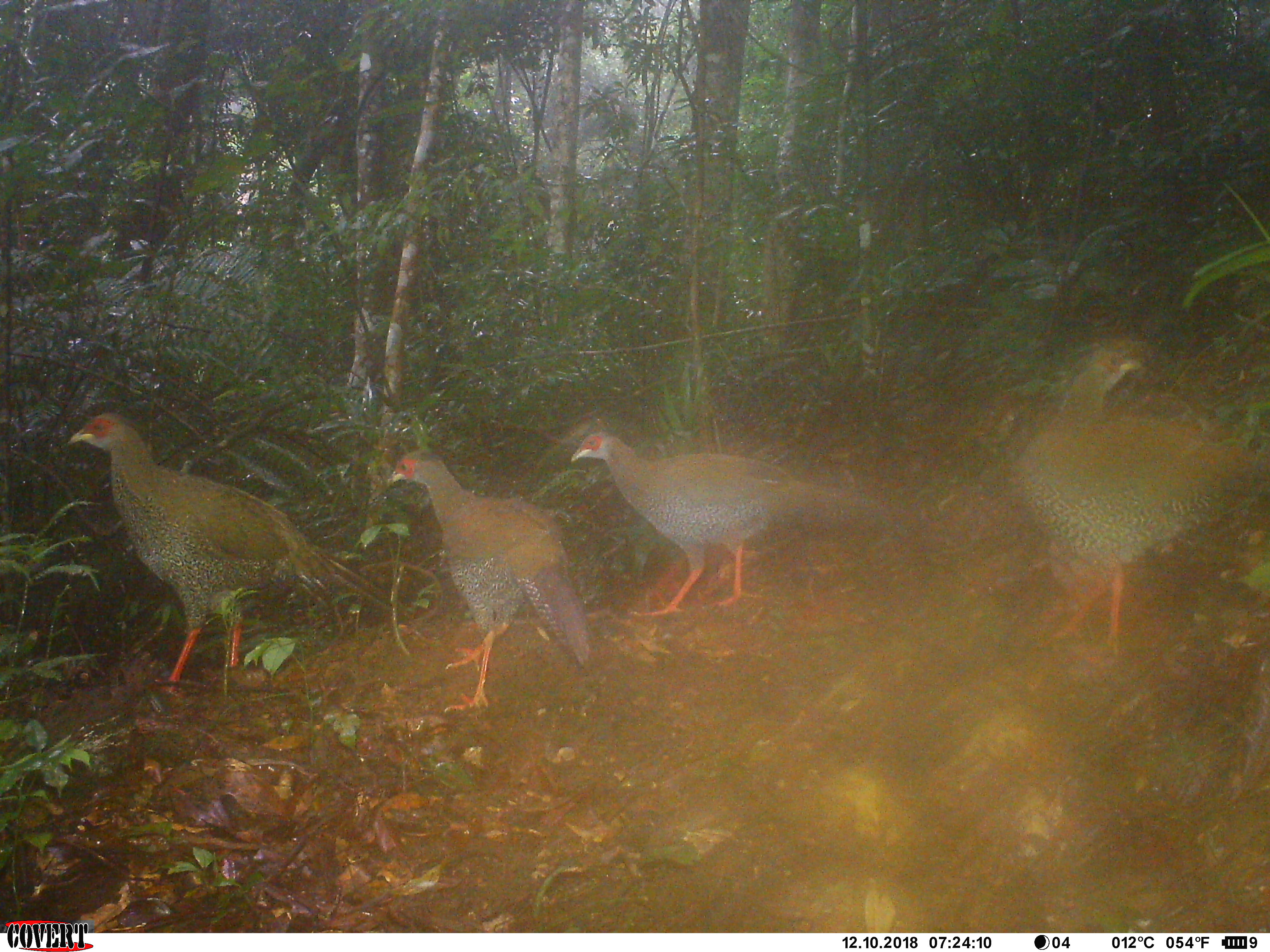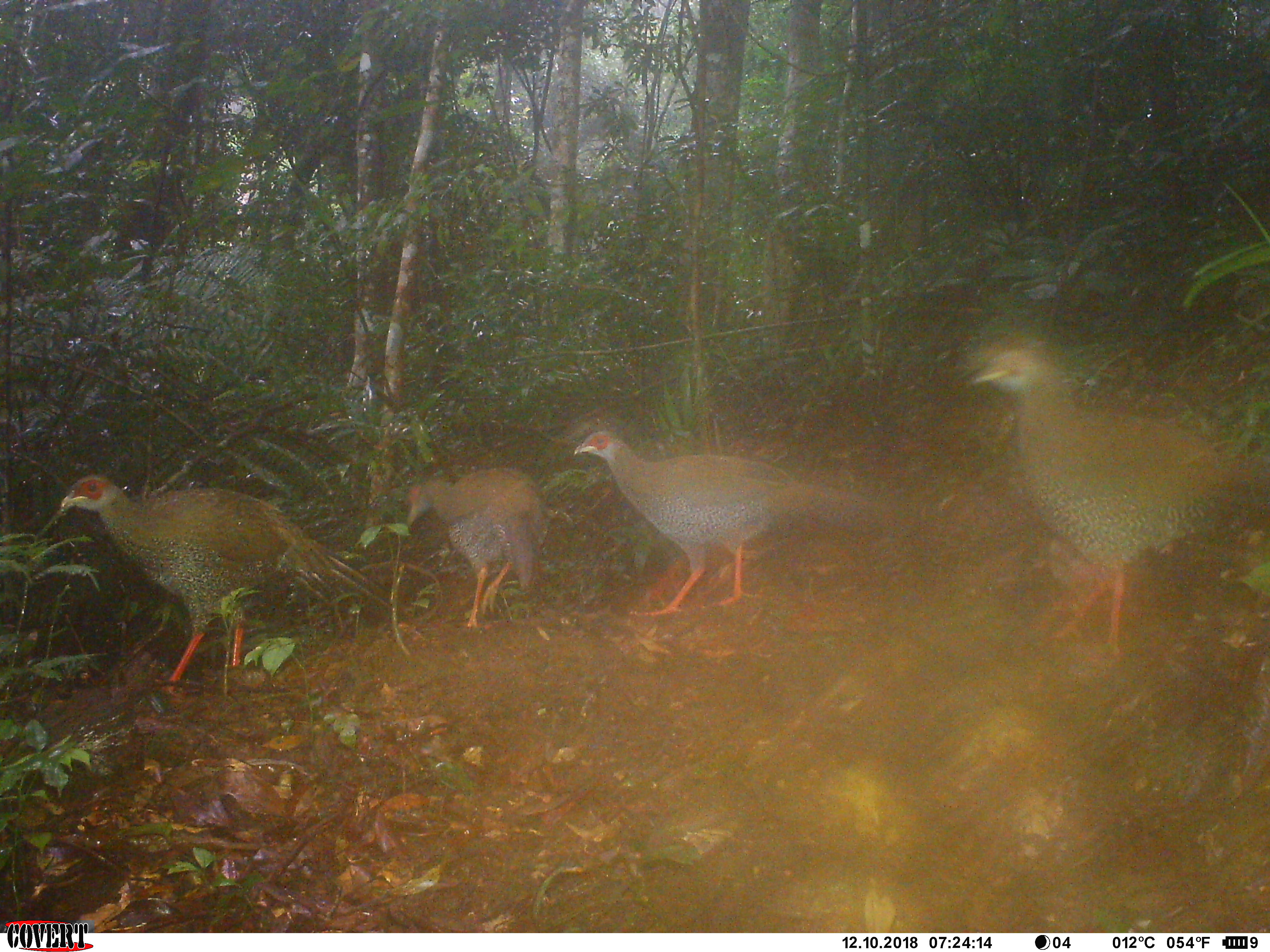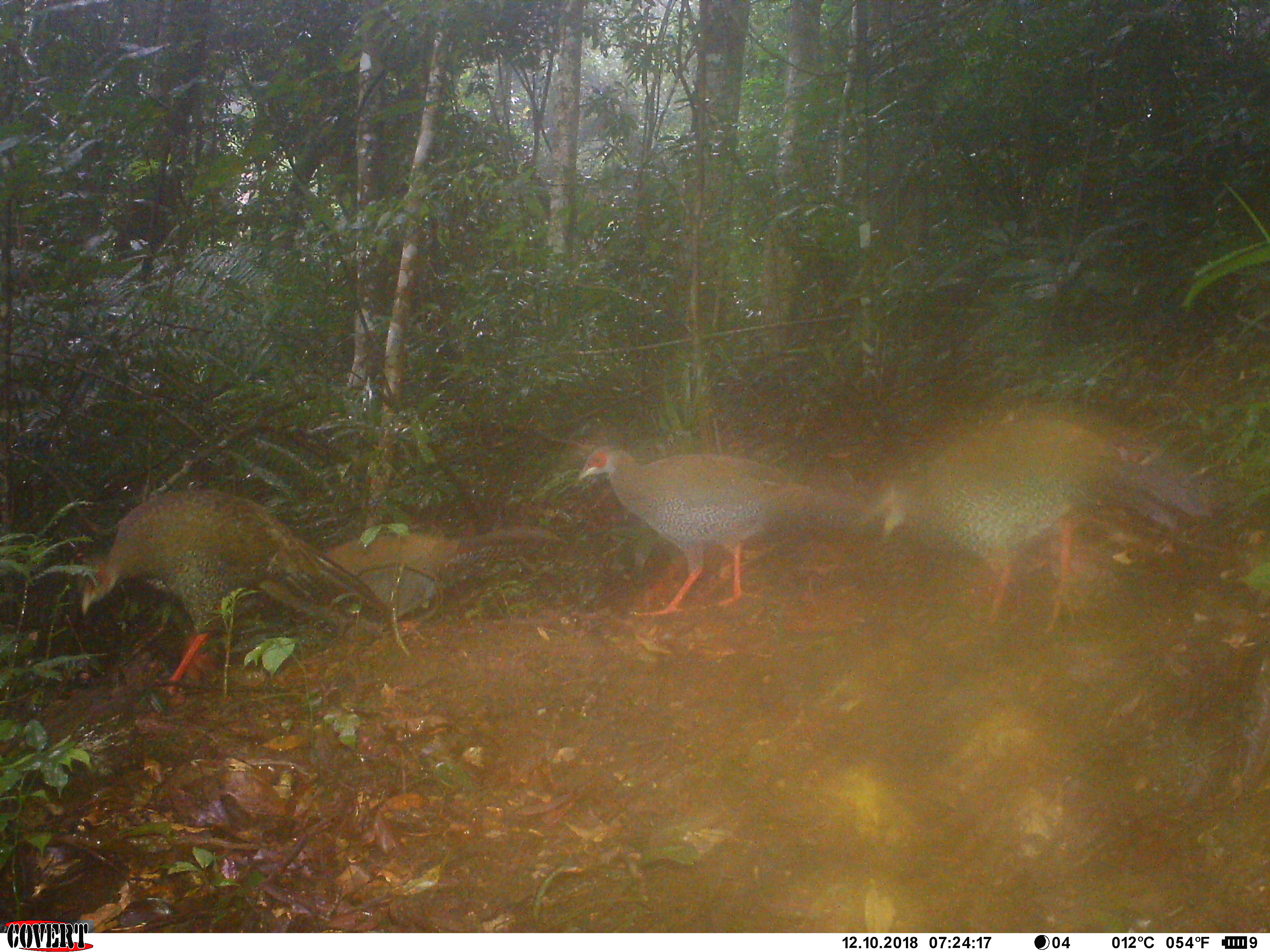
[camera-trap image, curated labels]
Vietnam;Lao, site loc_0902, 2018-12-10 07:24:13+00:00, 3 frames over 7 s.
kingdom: Animalia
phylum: Chordata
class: Aves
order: Galliformes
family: Phasianidae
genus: Lophura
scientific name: Lophura nycthemera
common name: silver pheasant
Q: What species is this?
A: Silver pheasant (Lophura nycthemera).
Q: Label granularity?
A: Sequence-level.